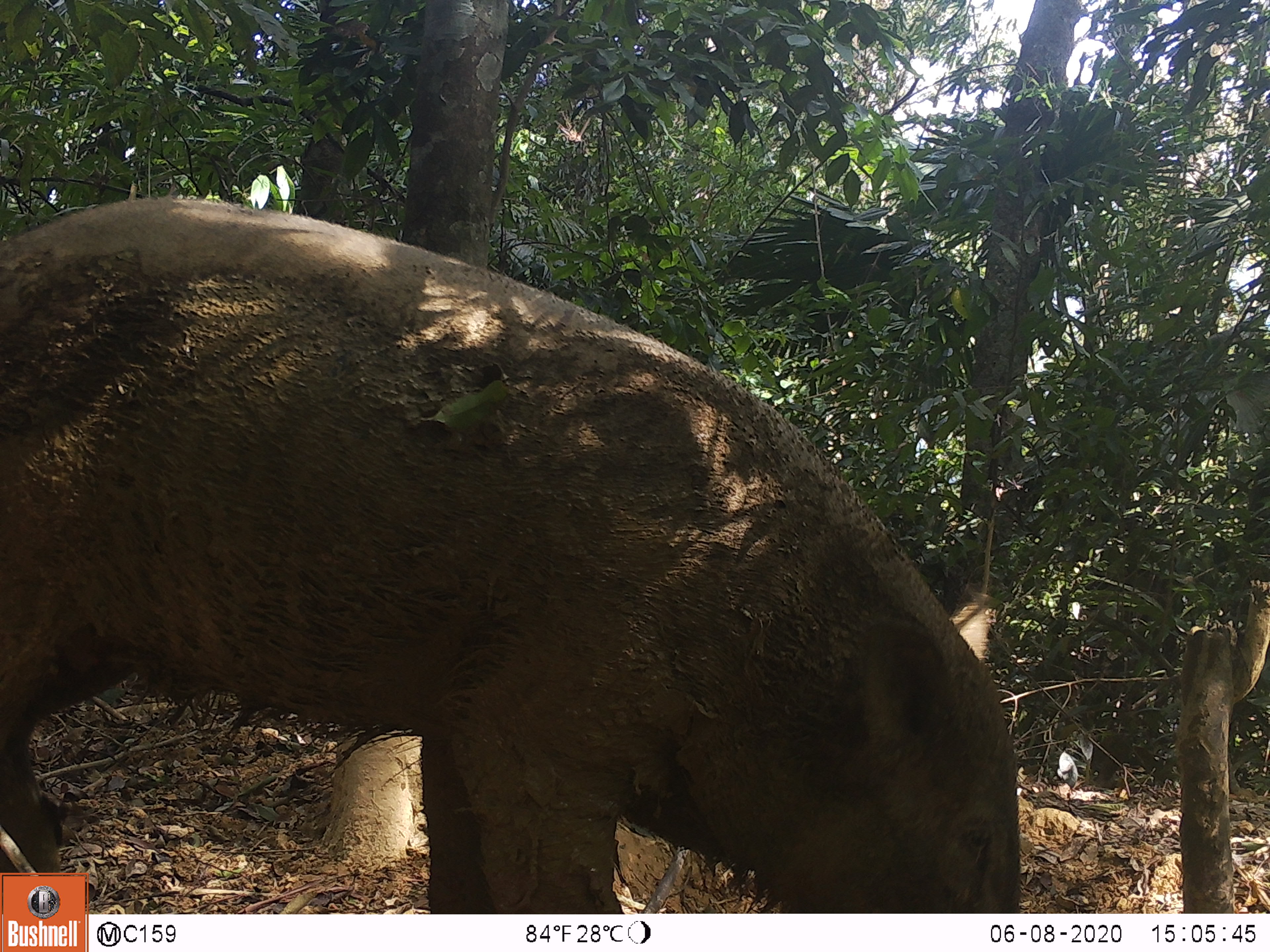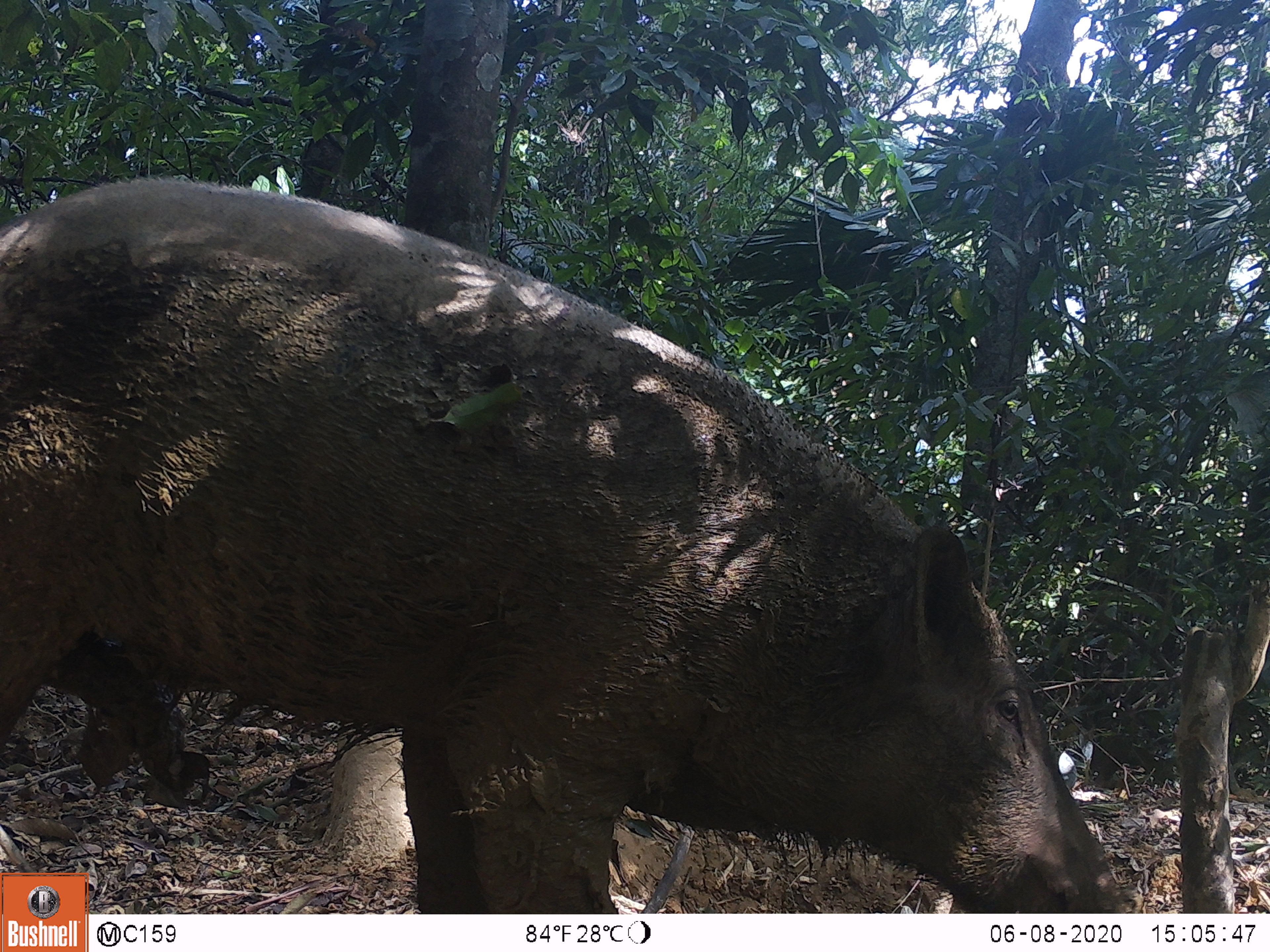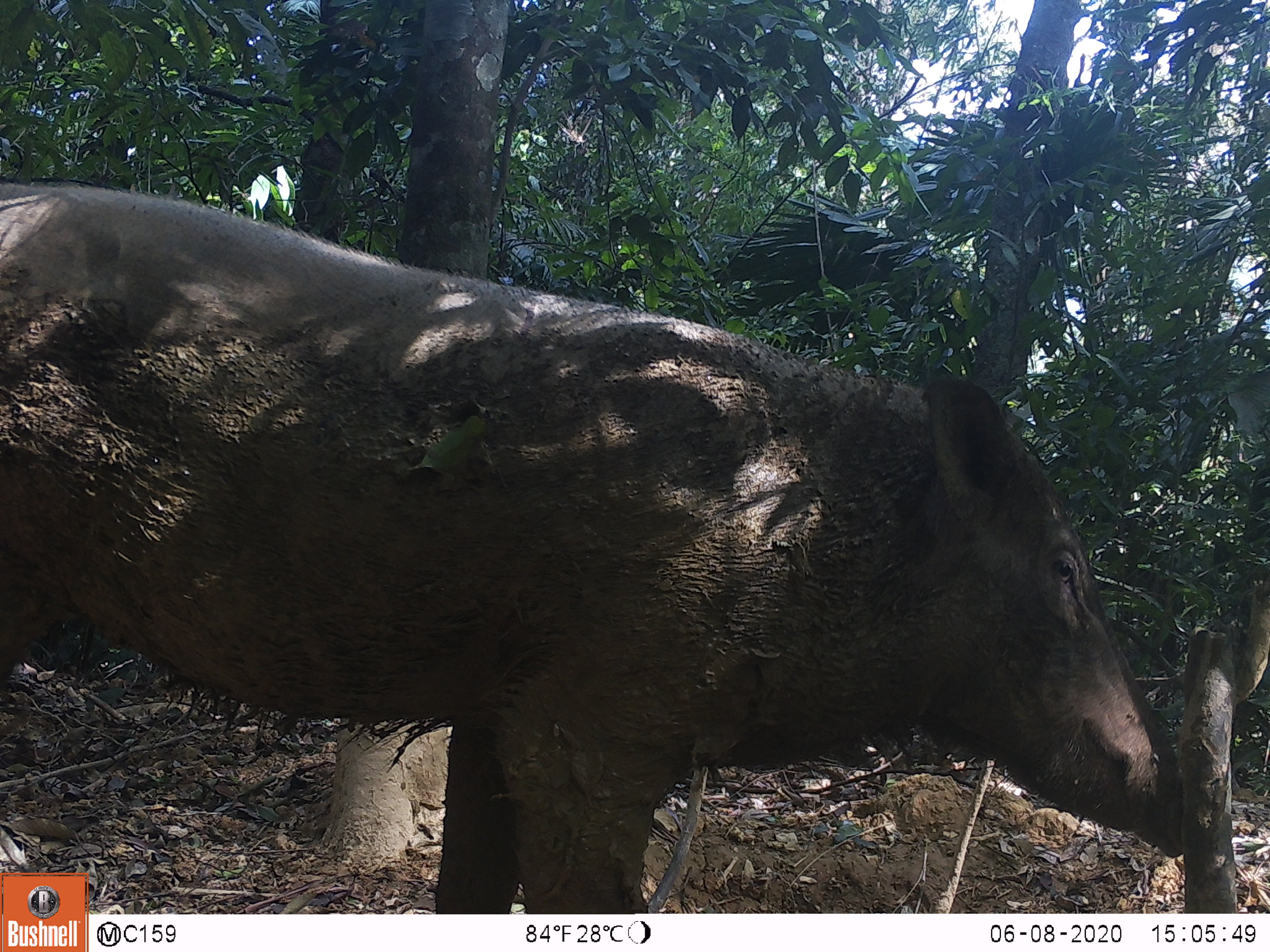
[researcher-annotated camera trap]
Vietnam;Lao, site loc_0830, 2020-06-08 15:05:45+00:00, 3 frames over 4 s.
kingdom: Animalia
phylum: Chordata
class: Mammalia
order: Artiodactyla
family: Suidae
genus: Sus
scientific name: Sus scrofa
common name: eurasian wild pig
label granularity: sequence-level